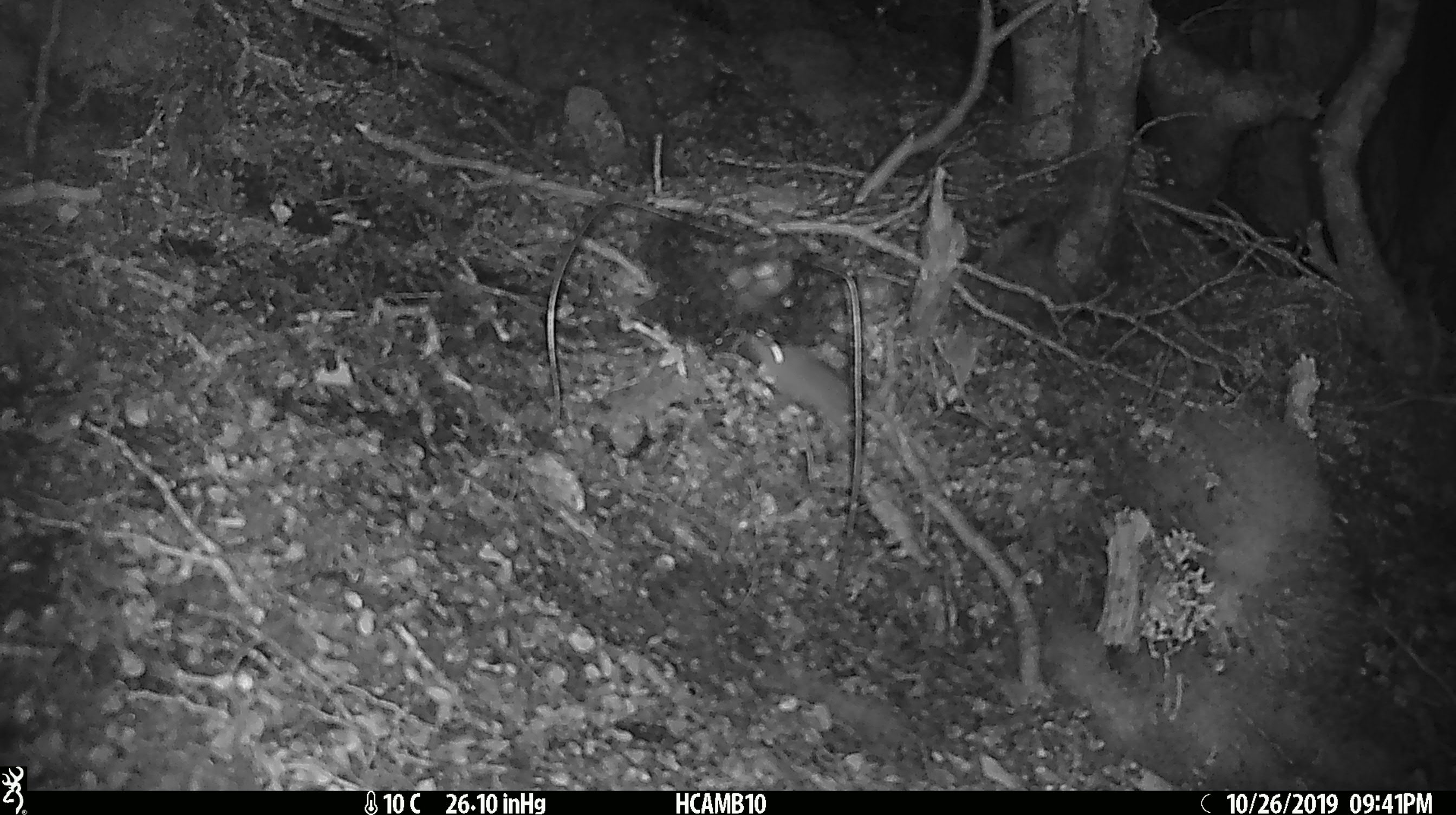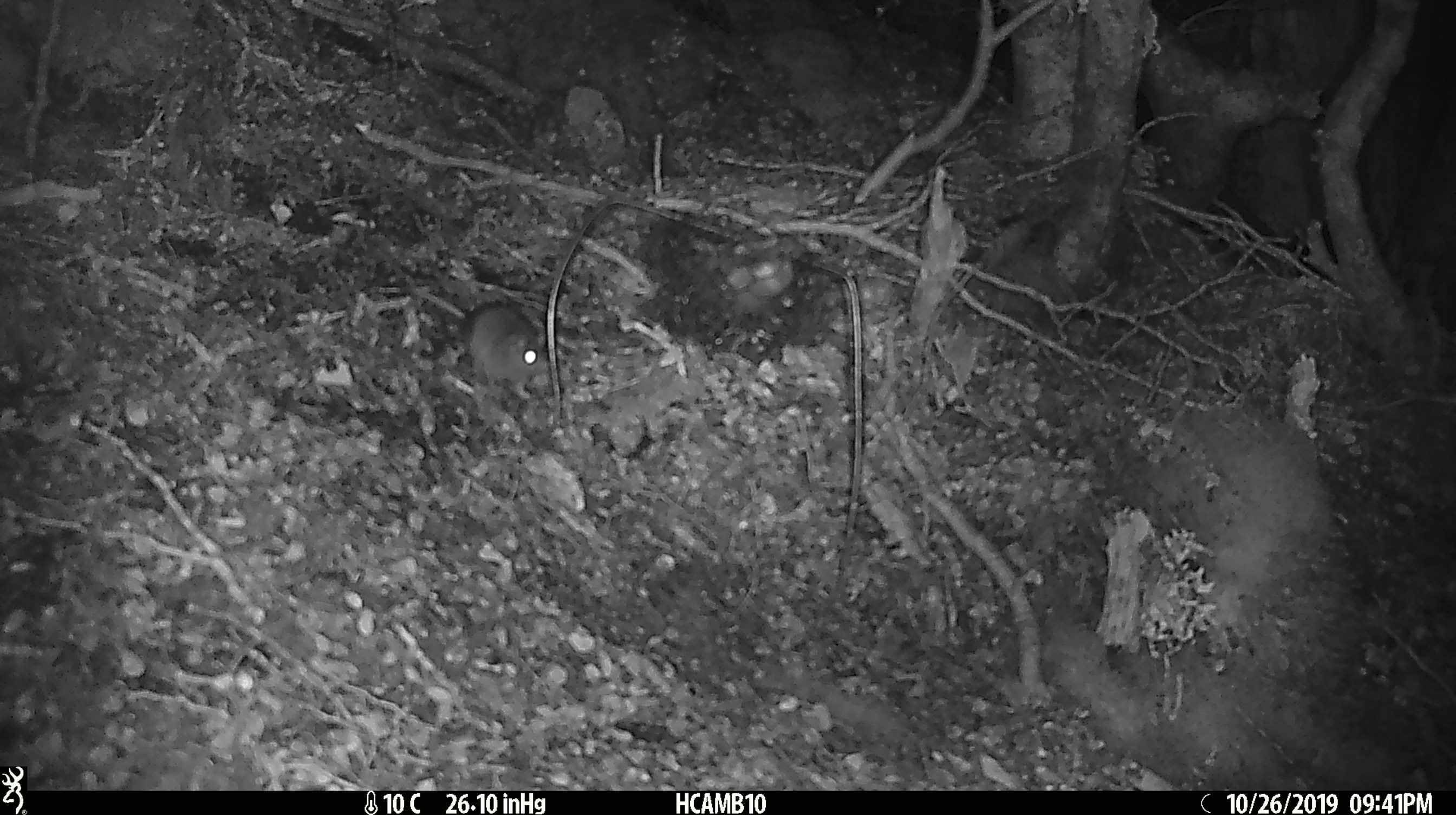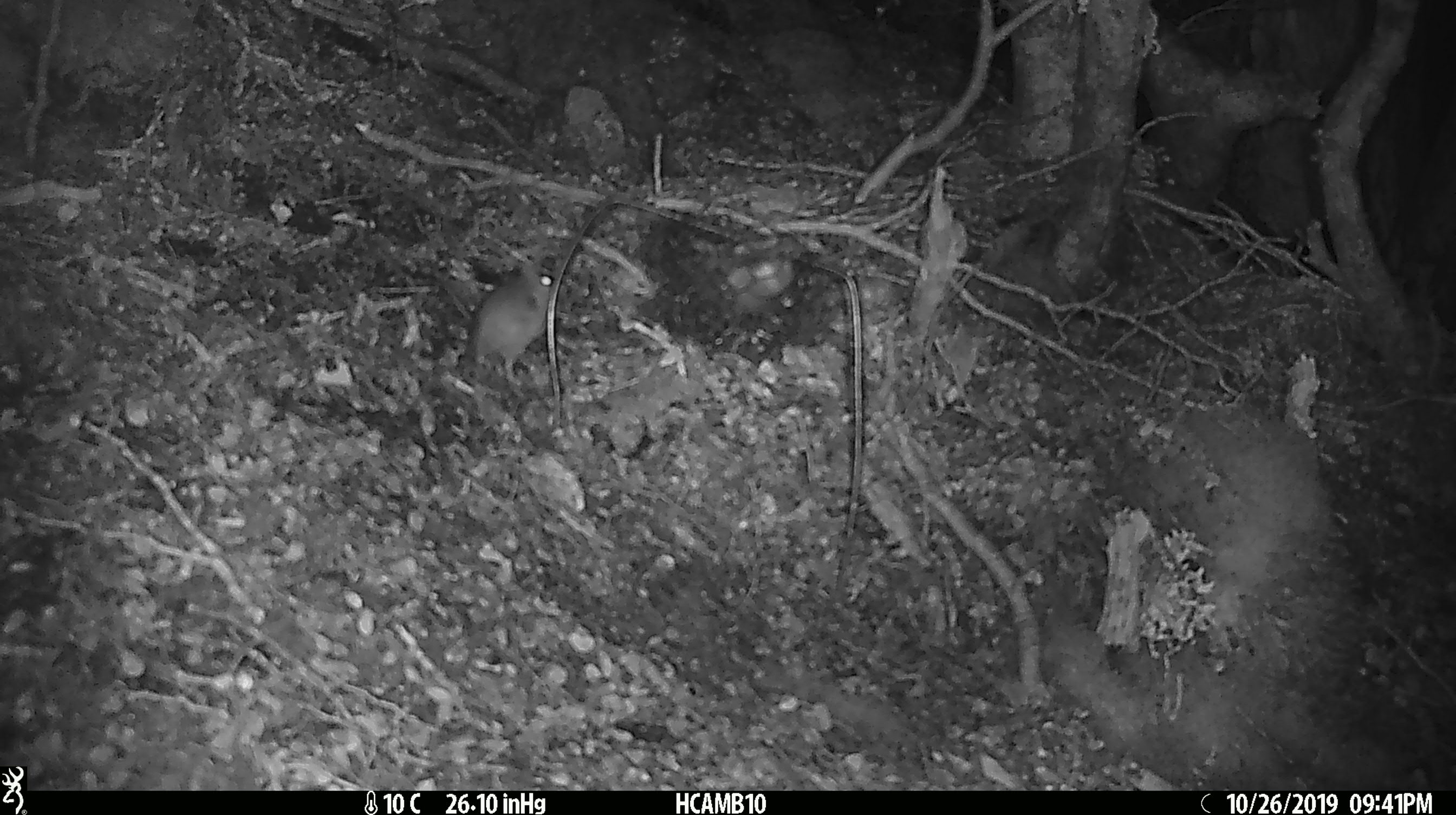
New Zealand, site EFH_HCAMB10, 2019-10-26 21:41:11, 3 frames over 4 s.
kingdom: Animalia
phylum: Chordata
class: Mammalia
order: Rodentia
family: Muridae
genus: Mus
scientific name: Mus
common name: mouse